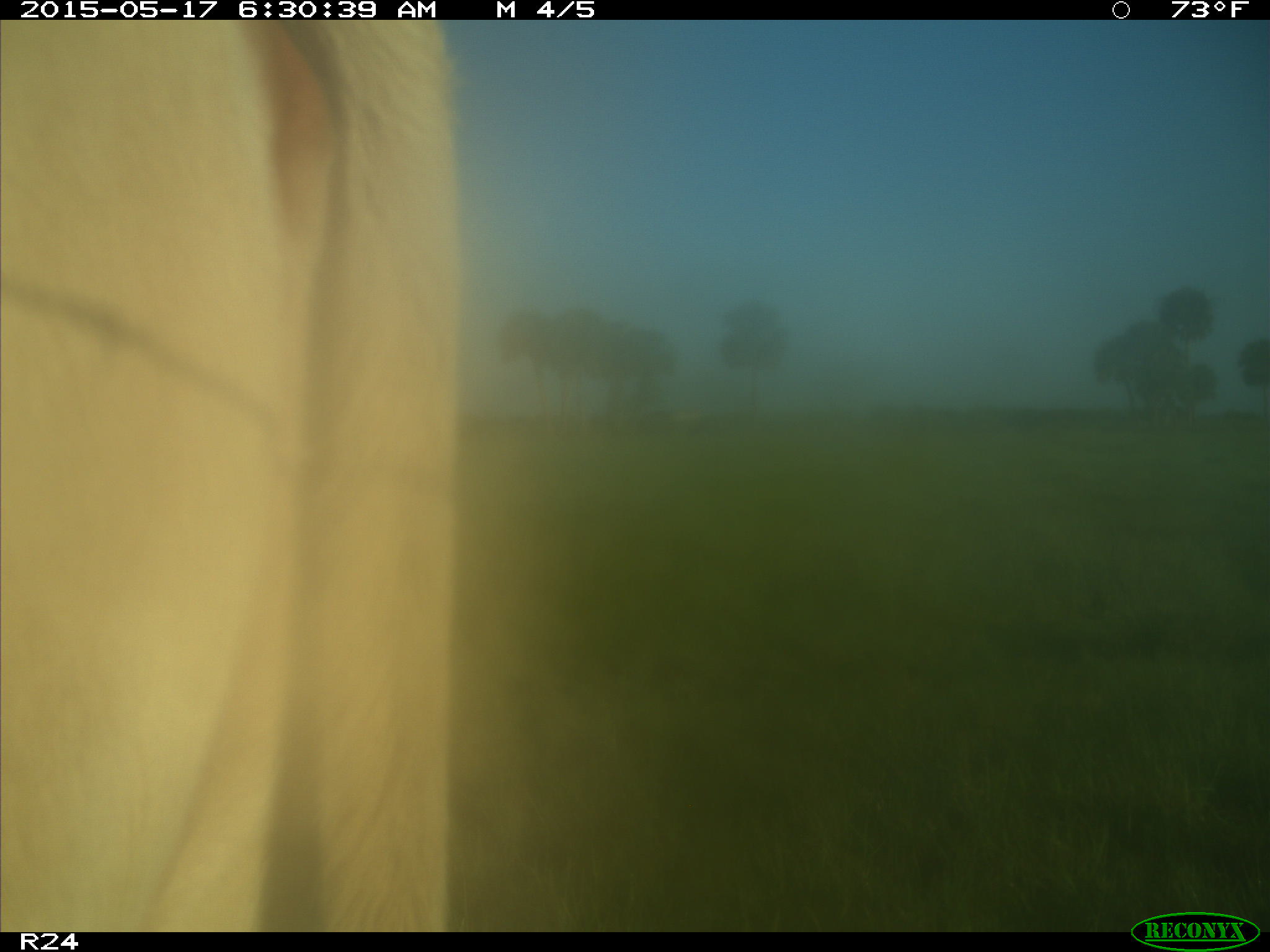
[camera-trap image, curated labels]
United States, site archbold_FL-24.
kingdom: Animalia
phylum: Chordata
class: Mammalia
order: Artiodactyla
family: Bovidae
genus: Bos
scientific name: Bos taurus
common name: domestic cow